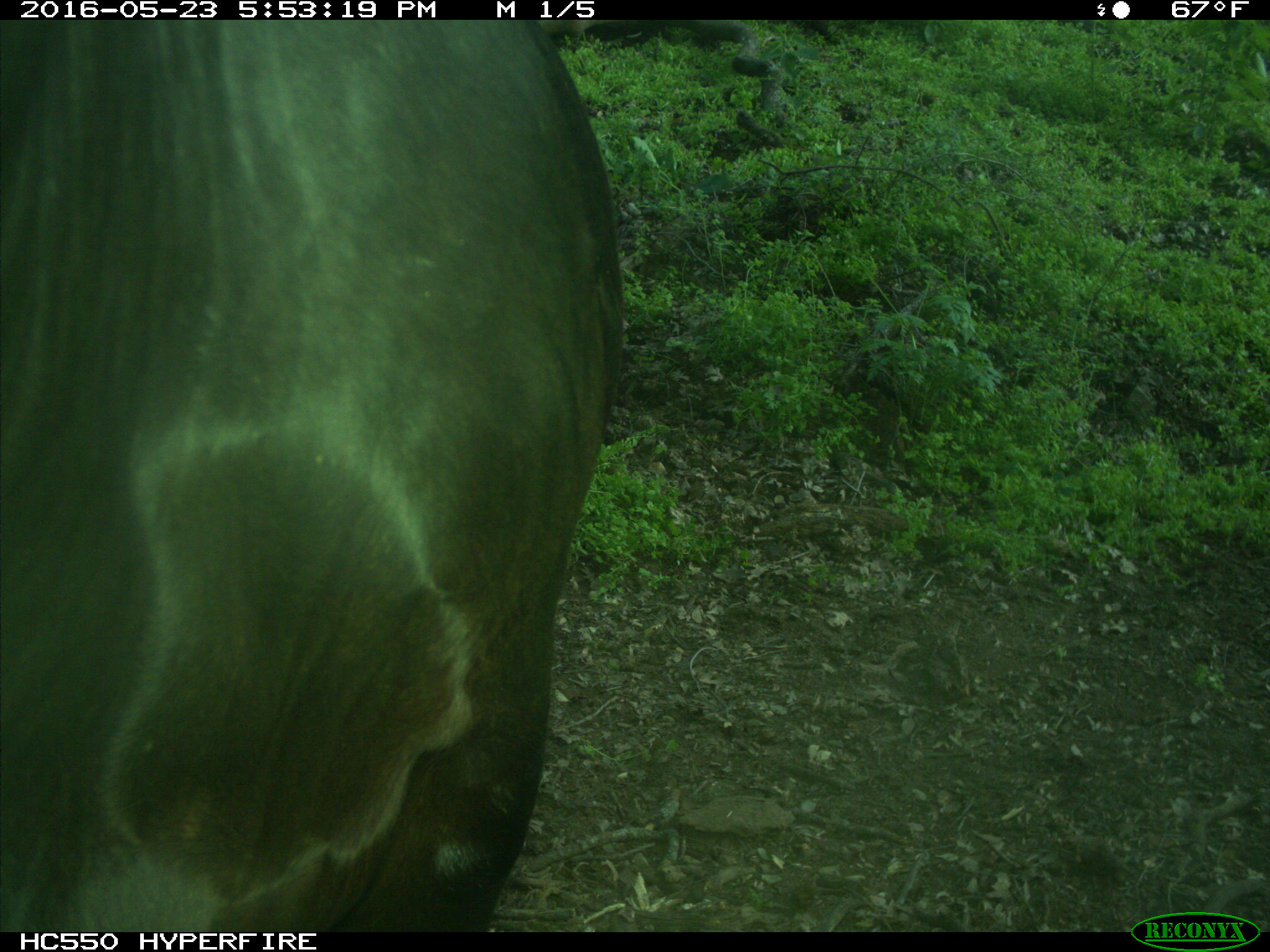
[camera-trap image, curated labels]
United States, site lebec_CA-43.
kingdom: Animalia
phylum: Chordata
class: Mammalia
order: Artiodactyla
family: Bovidae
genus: Bos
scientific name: Bos taurus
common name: domestic cow